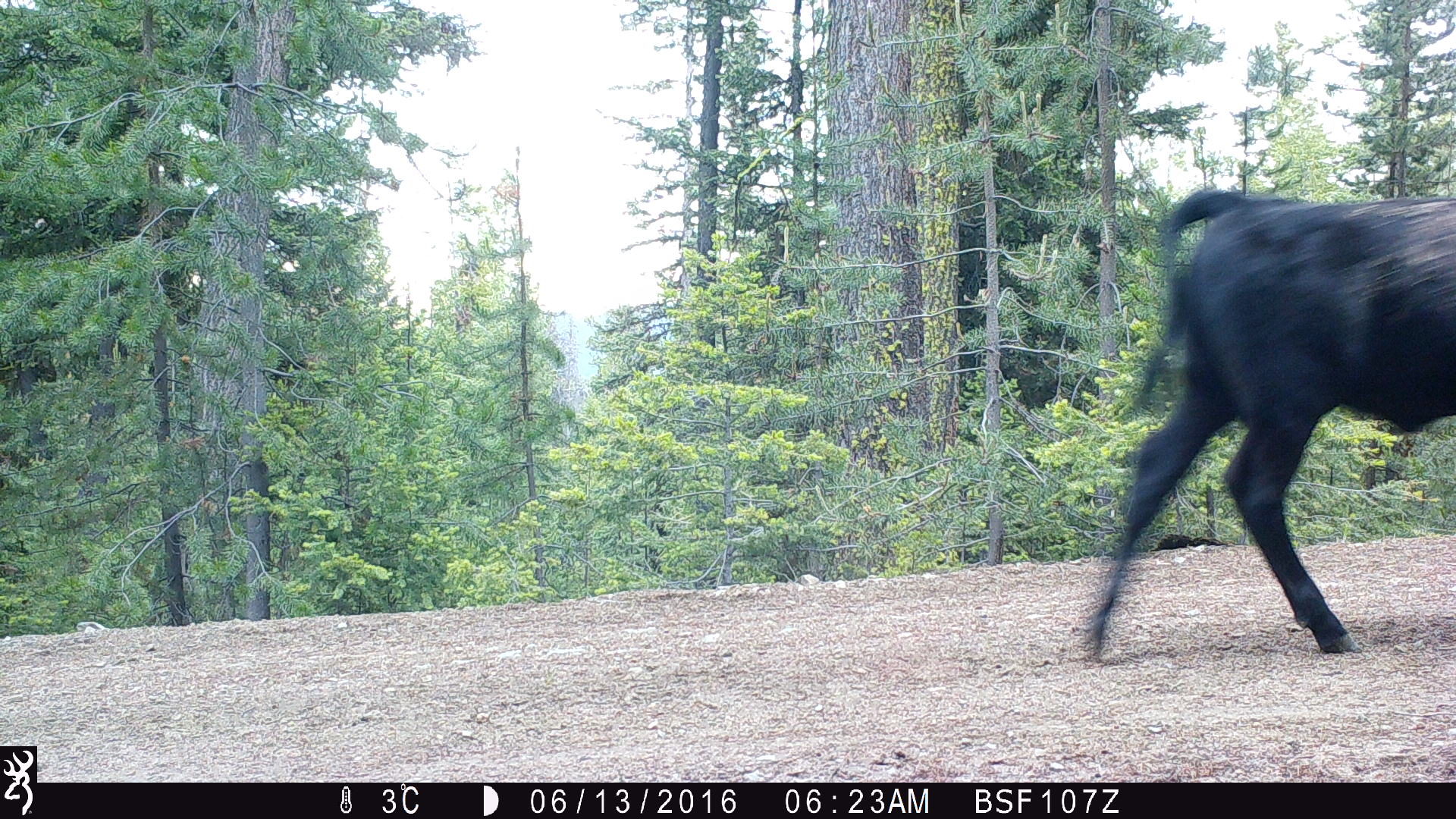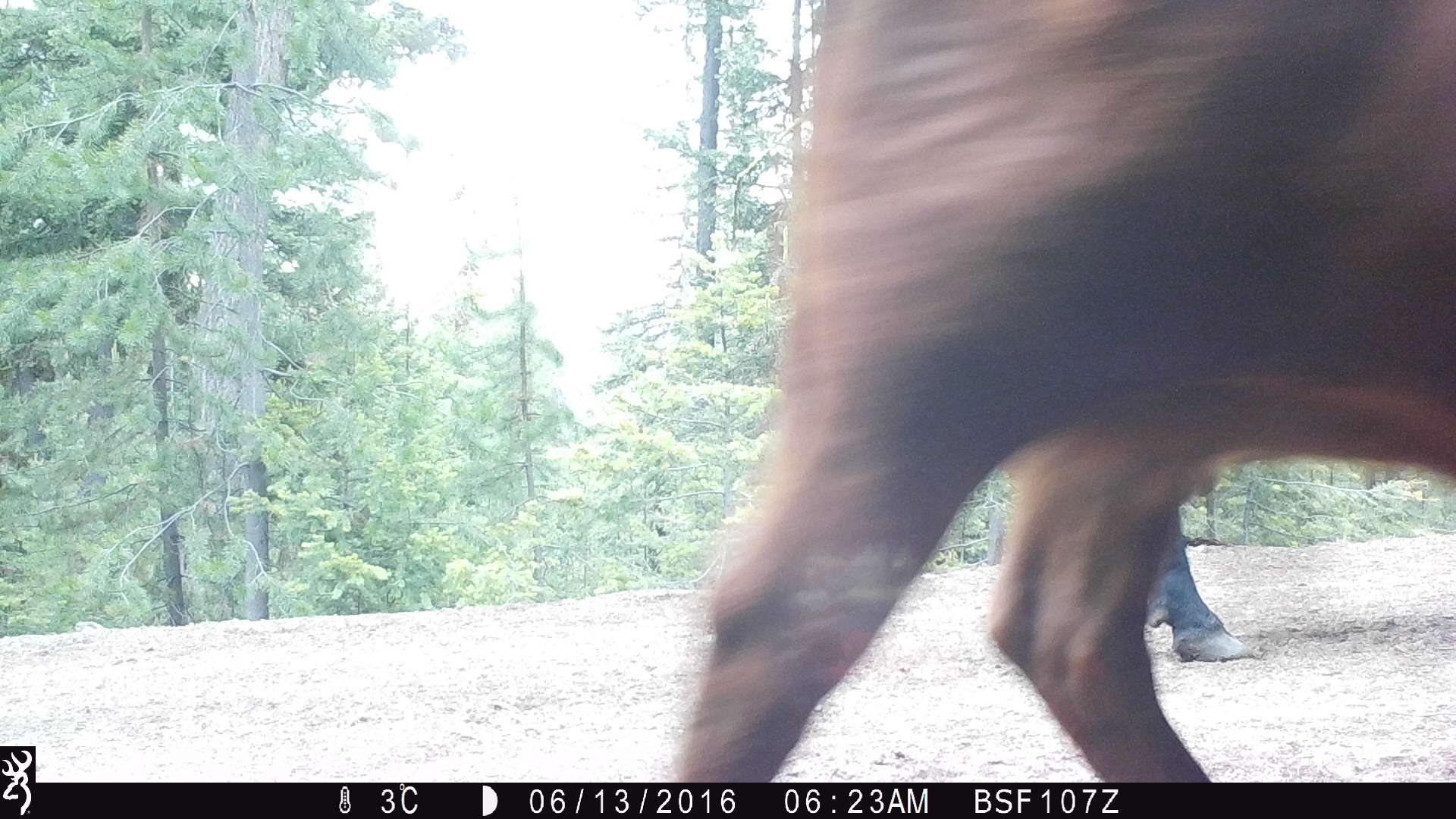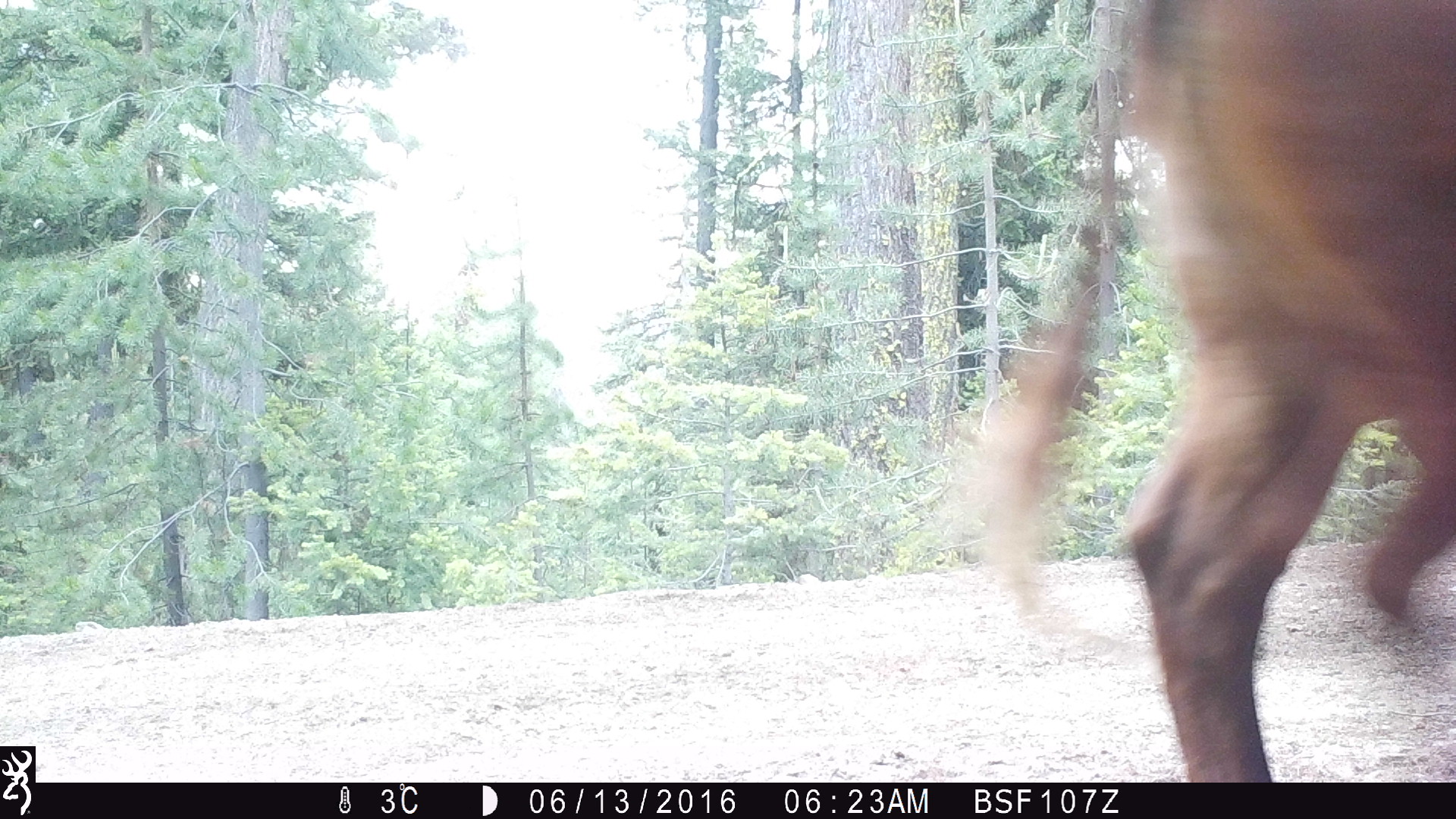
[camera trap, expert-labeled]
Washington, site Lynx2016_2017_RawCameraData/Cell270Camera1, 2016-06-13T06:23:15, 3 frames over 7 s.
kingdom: Animalia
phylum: Chordata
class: Mammalia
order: Artiodactyla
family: Bovidae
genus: Bos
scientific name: Bos taurus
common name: domestic cattle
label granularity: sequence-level